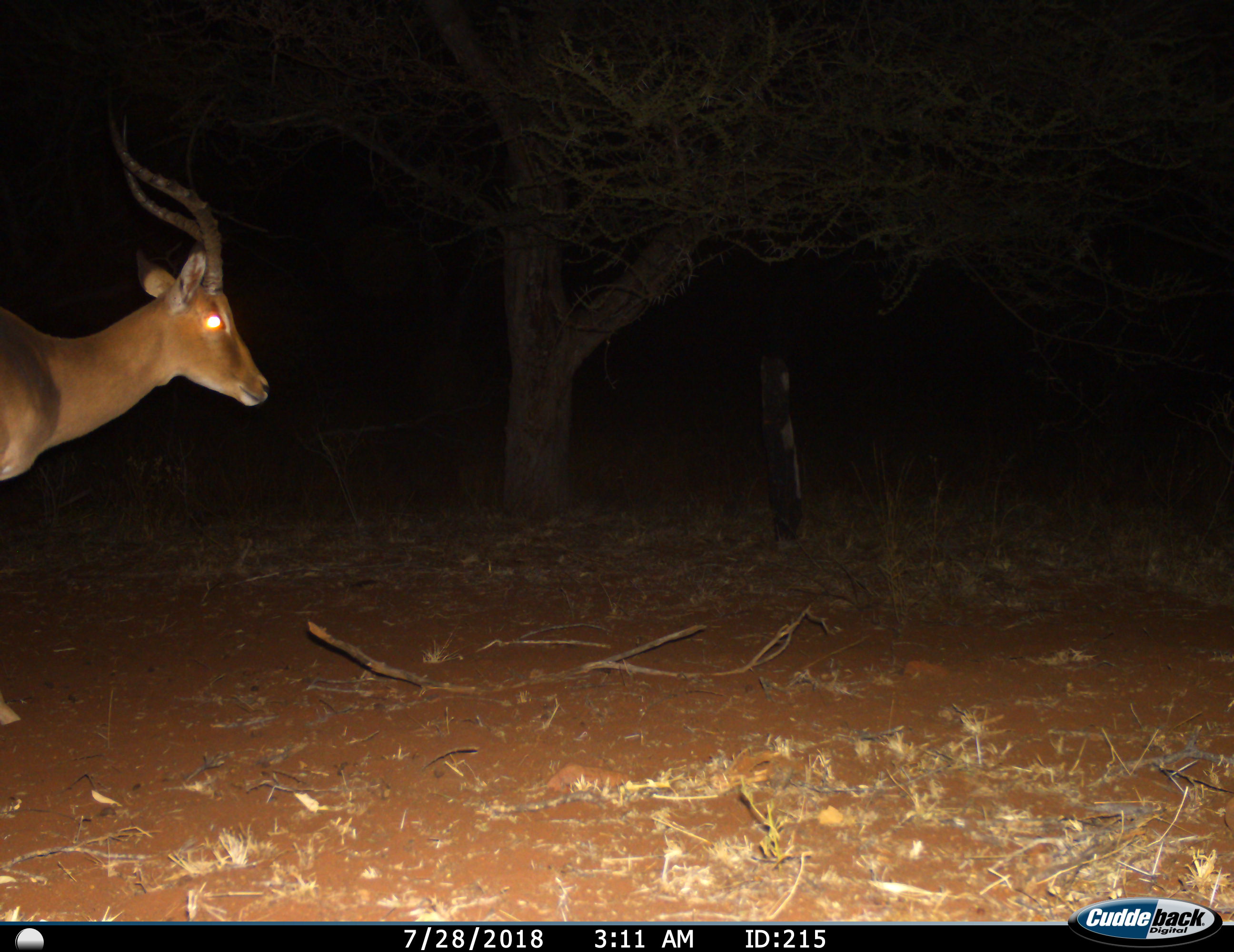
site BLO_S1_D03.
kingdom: Animalia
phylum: Chordata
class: Mammalia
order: Artiodactyla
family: Bovidae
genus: Aepyceros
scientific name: Aepyceros melampus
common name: impala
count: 1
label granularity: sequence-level